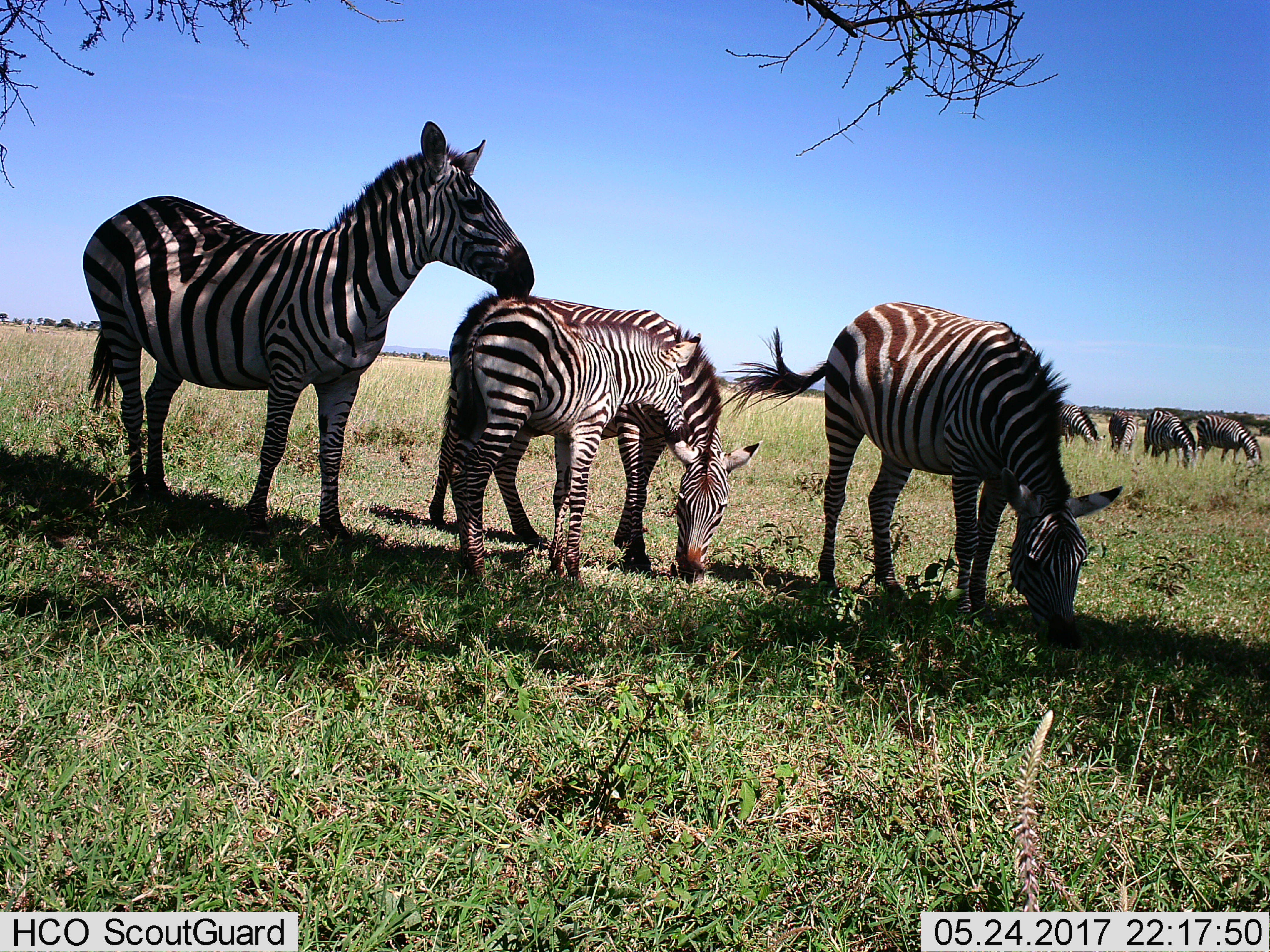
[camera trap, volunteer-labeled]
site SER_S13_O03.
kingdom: Animalia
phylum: Chordata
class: Mammalia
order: Perissodactyla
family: Equidae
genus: Equus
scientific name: Equus quagga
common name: plains zebra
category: zebraplains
Zebraplains (plains zebra) (Equus quagga), count 8. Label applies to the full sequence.